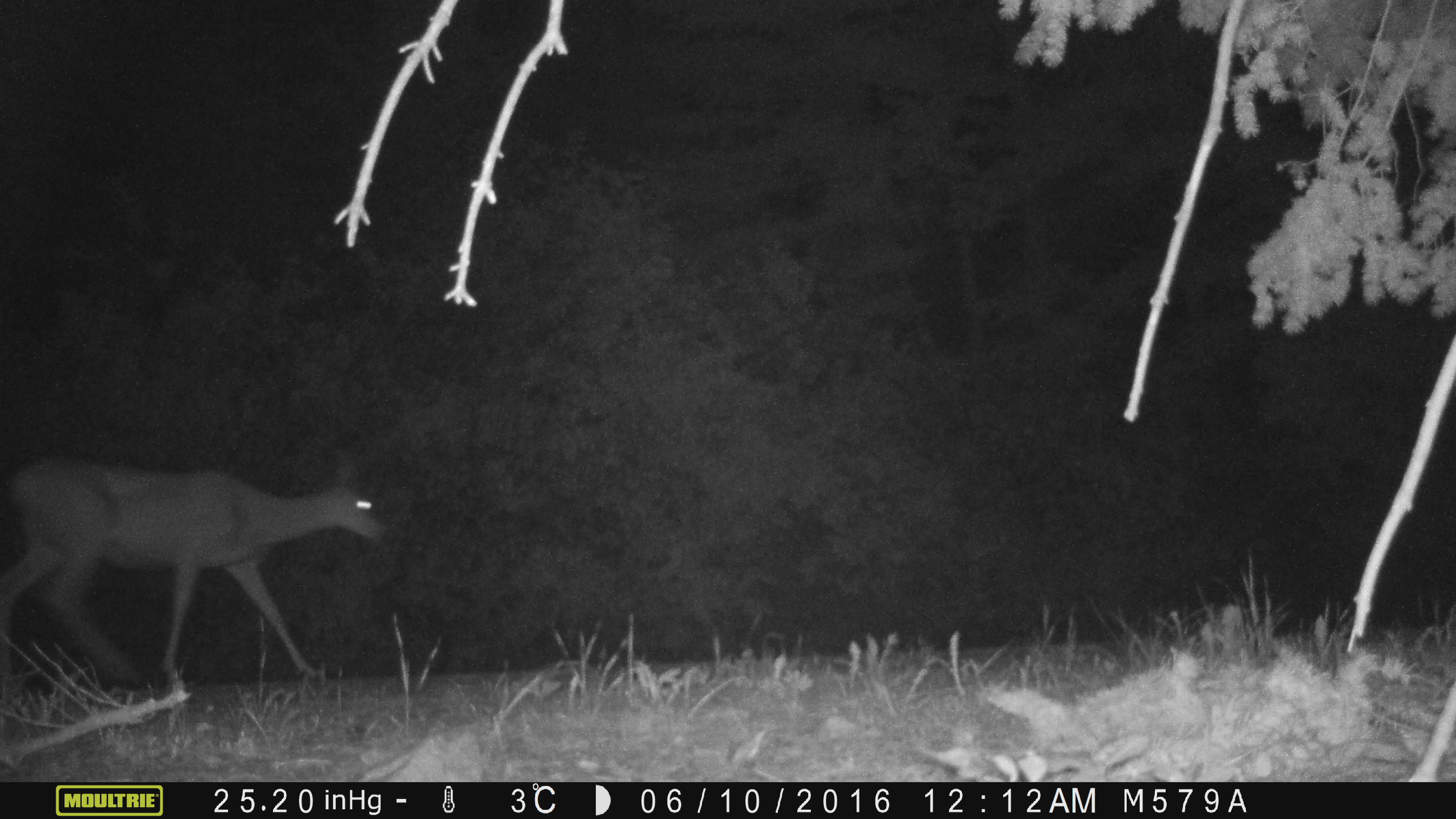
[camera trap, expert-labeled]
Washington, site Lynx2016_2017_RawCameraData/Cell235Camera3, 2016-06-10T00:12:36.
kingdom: Animalia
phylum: Chordata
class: Mammalia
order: Artiodactyla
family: Cervidae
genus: Odocoileus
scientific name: Odocoileus hemionus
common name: mule deer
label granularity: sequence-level